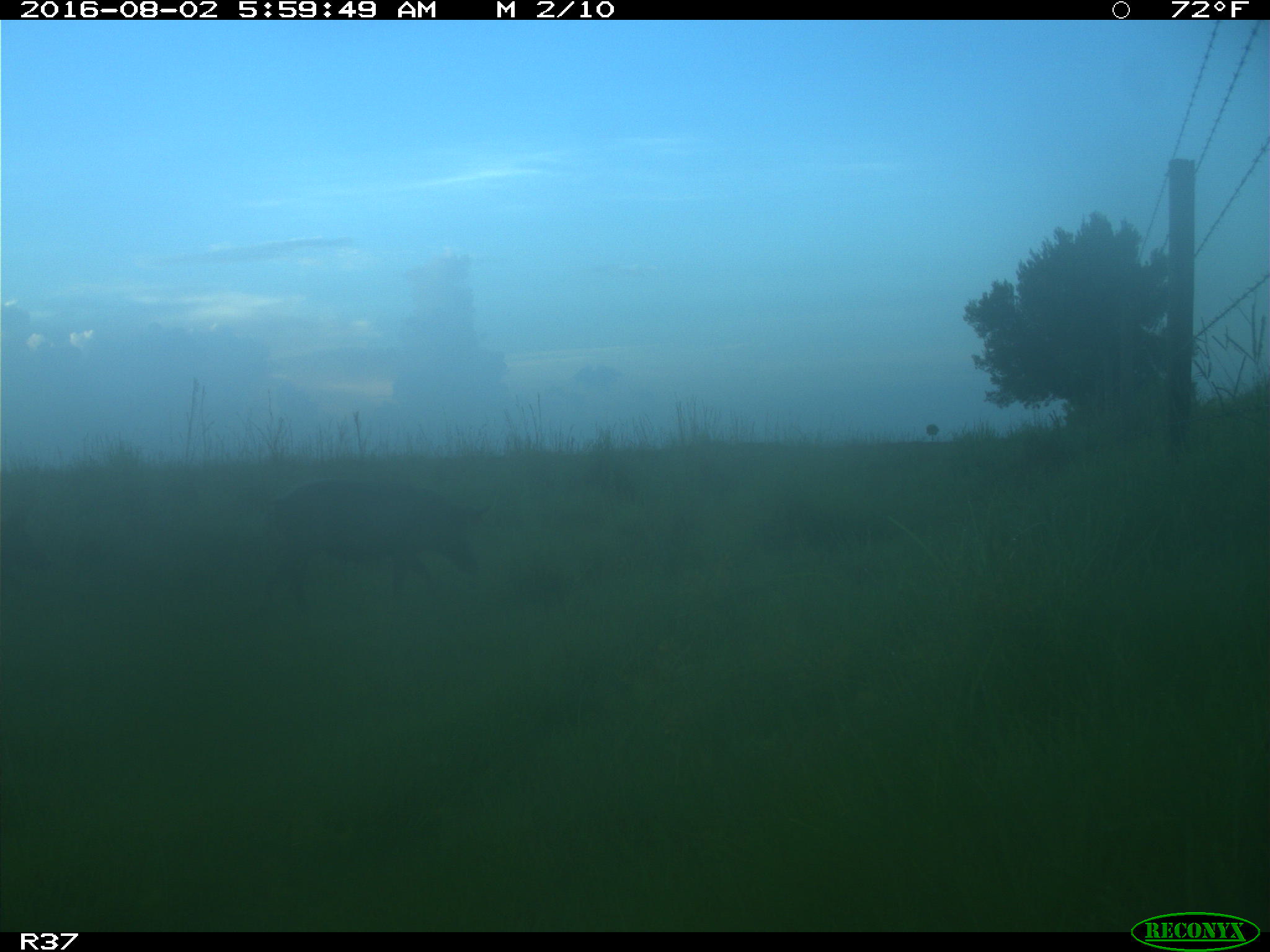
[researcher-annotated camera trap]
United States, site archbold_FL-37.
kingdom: Animalia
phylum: Chordata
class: Mammalia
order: Artiodactyla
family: Suidae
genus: Sus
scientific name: Sus scrofa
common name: wild boar